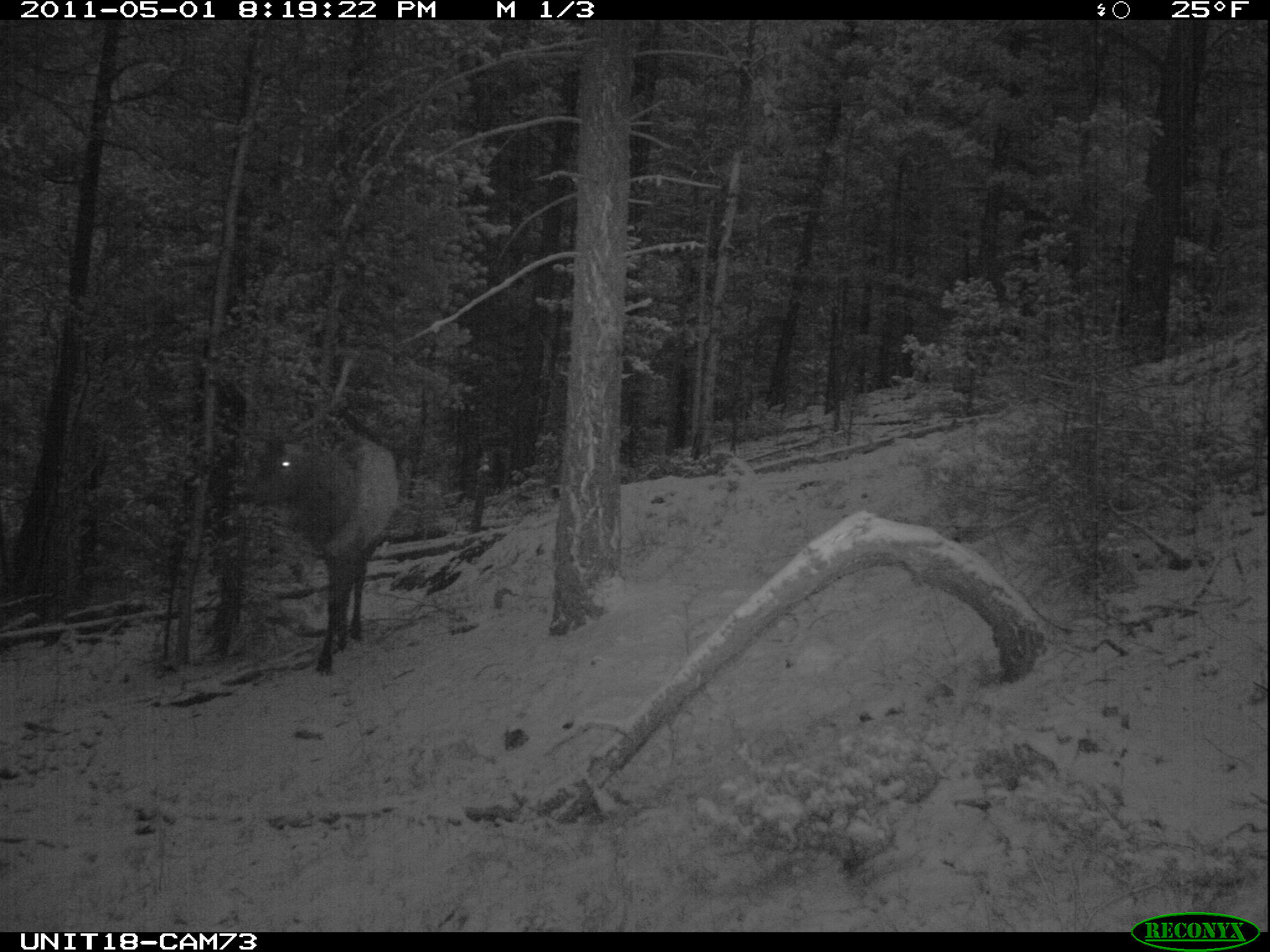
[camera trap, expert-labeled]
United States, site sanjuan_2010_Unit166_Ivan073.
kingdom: Animalia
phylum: Chordata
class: Mammalia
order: Artiodactyla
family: Cervidae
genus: Cervus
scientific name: Cervus elaphus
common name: red deer